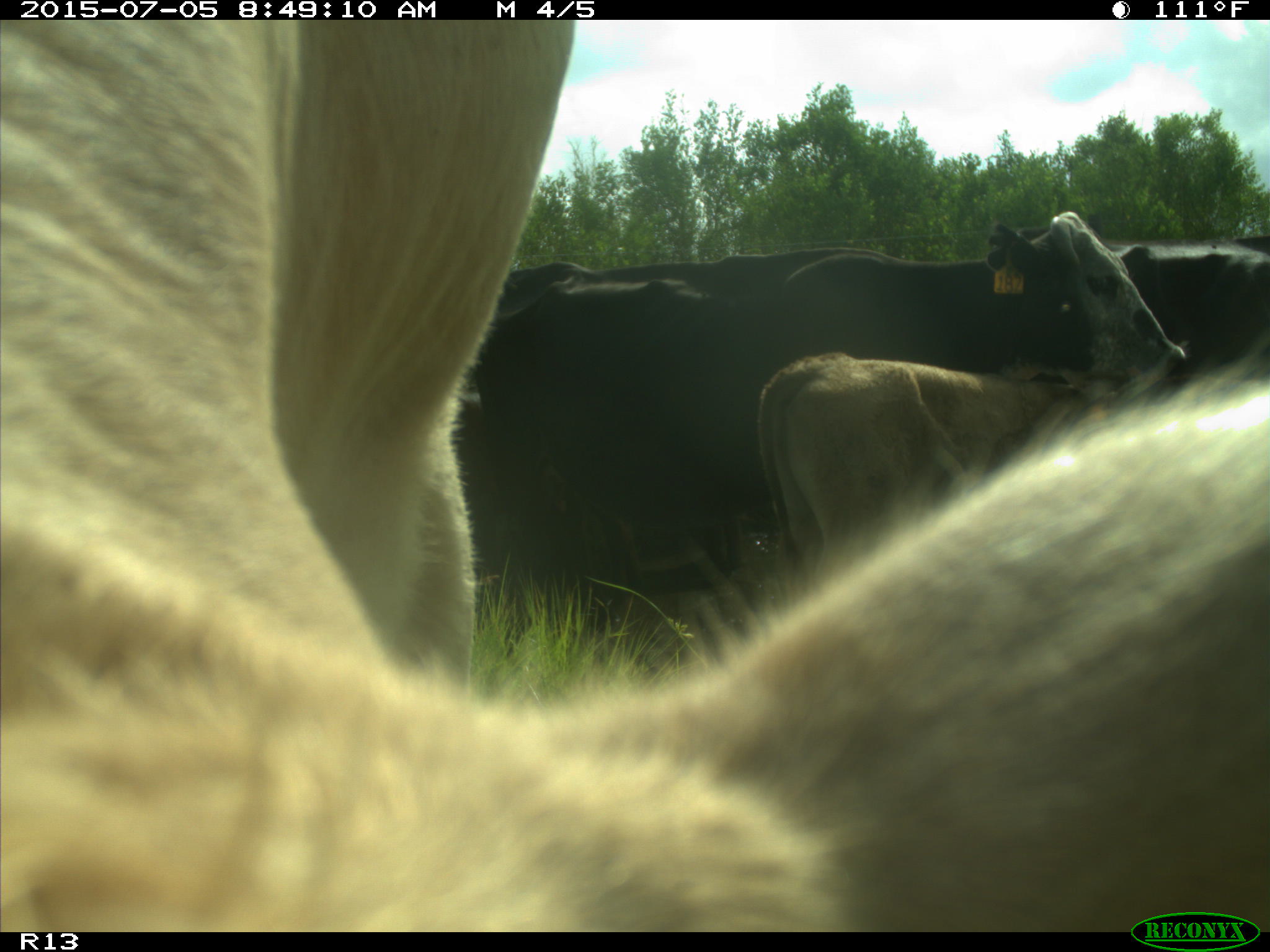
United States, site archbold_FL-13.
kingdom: Animalia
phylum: Chordata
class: Mammalia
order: Artiodactyla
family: Bovidae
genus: Bos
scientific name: Bos taurus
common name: domestic cow